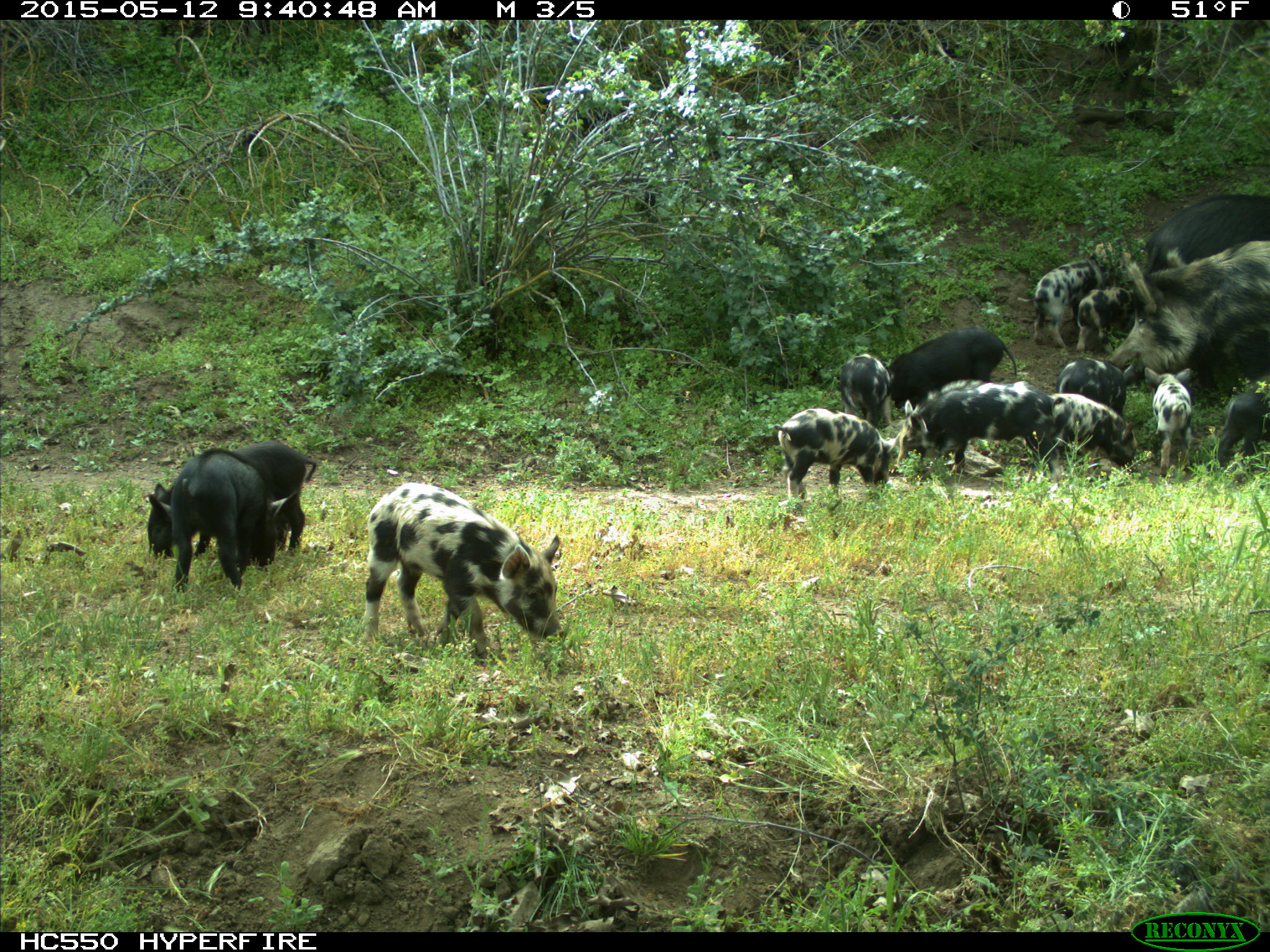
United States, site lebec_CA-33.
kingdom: Animalia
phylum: Chordata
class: Mammalia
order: Artiodactyla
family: Suidae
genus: Sus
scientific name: Sus scrofa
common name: wild boar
Sus scrofa (wild boar).